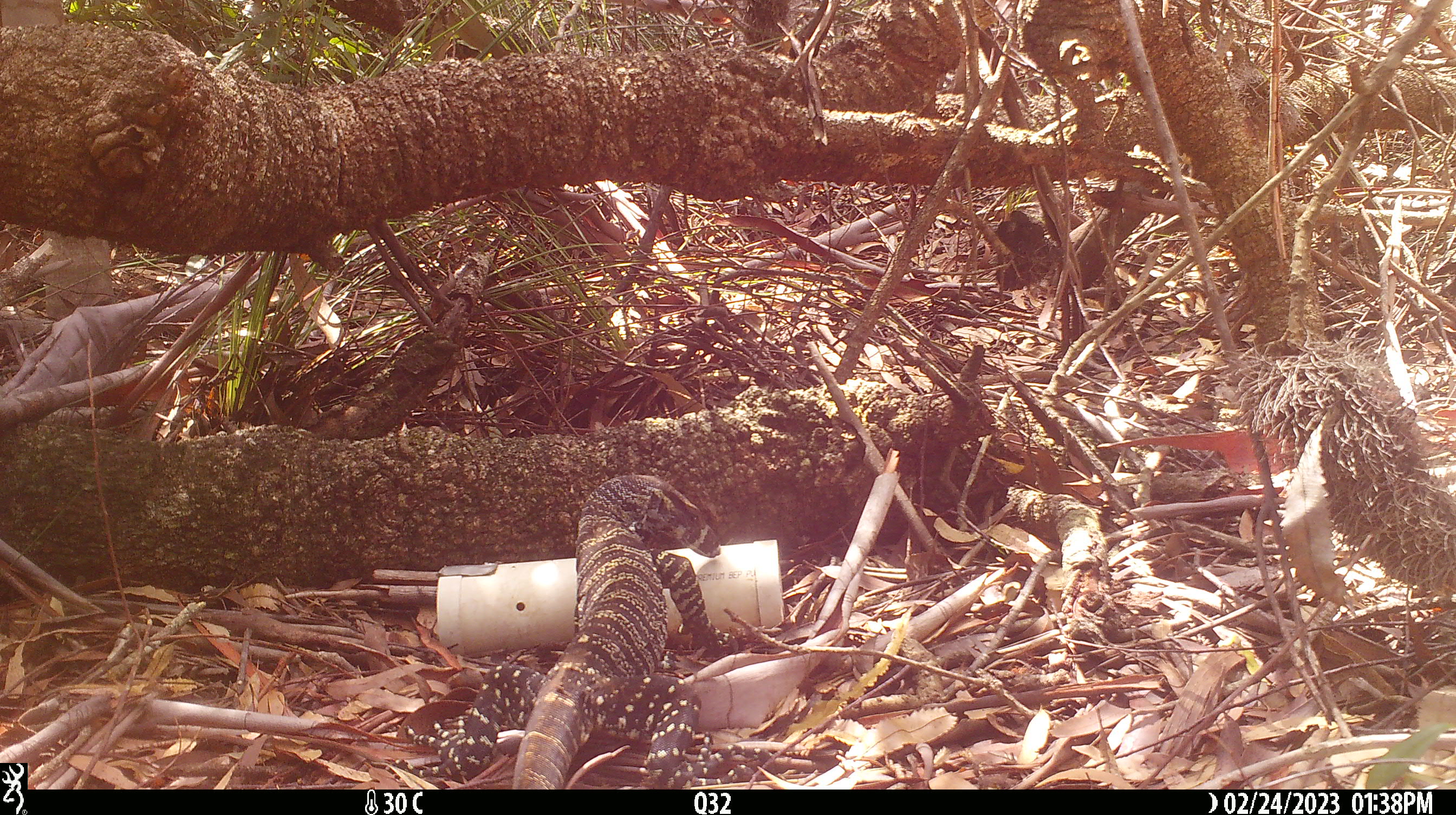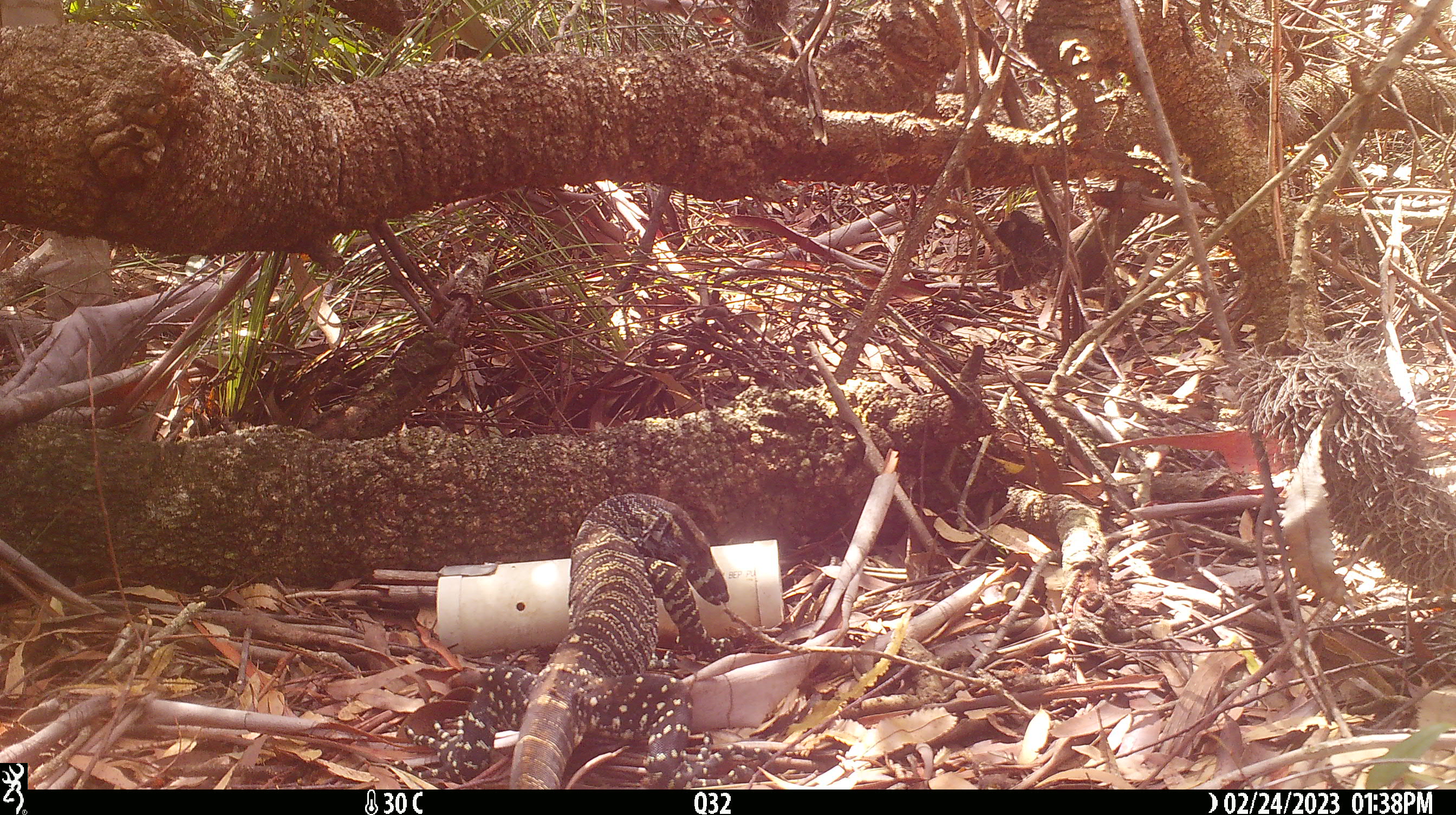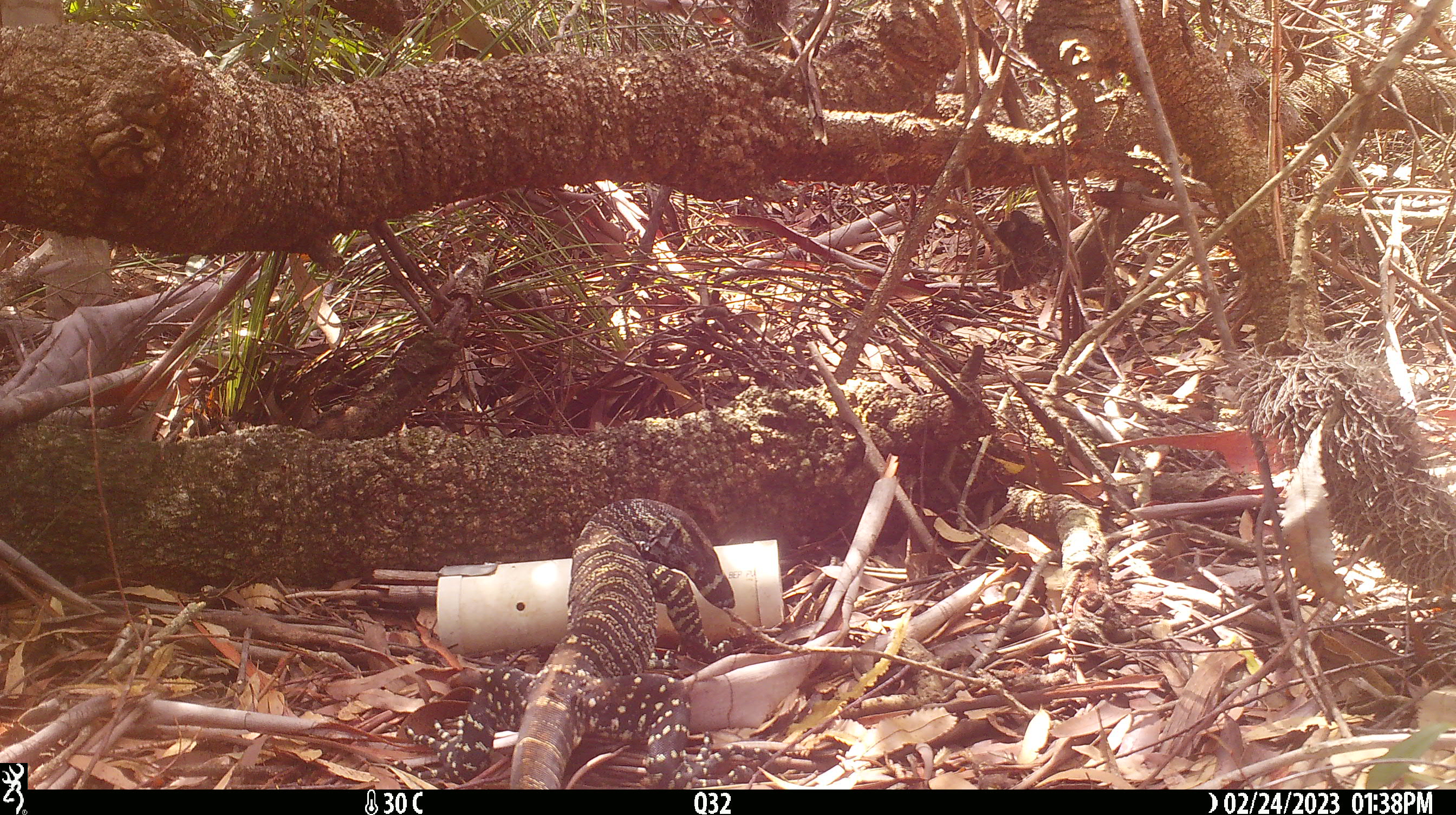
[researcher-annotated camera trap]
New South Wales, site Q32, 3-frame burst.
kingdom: Animalia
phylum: Chordata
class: Reptilia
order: Squamata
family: Varanidae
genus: Varanus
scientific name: Varanus varius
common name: lace monitor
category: goanna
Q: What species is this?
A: Goanna (lace monitor) (Varanus varius).